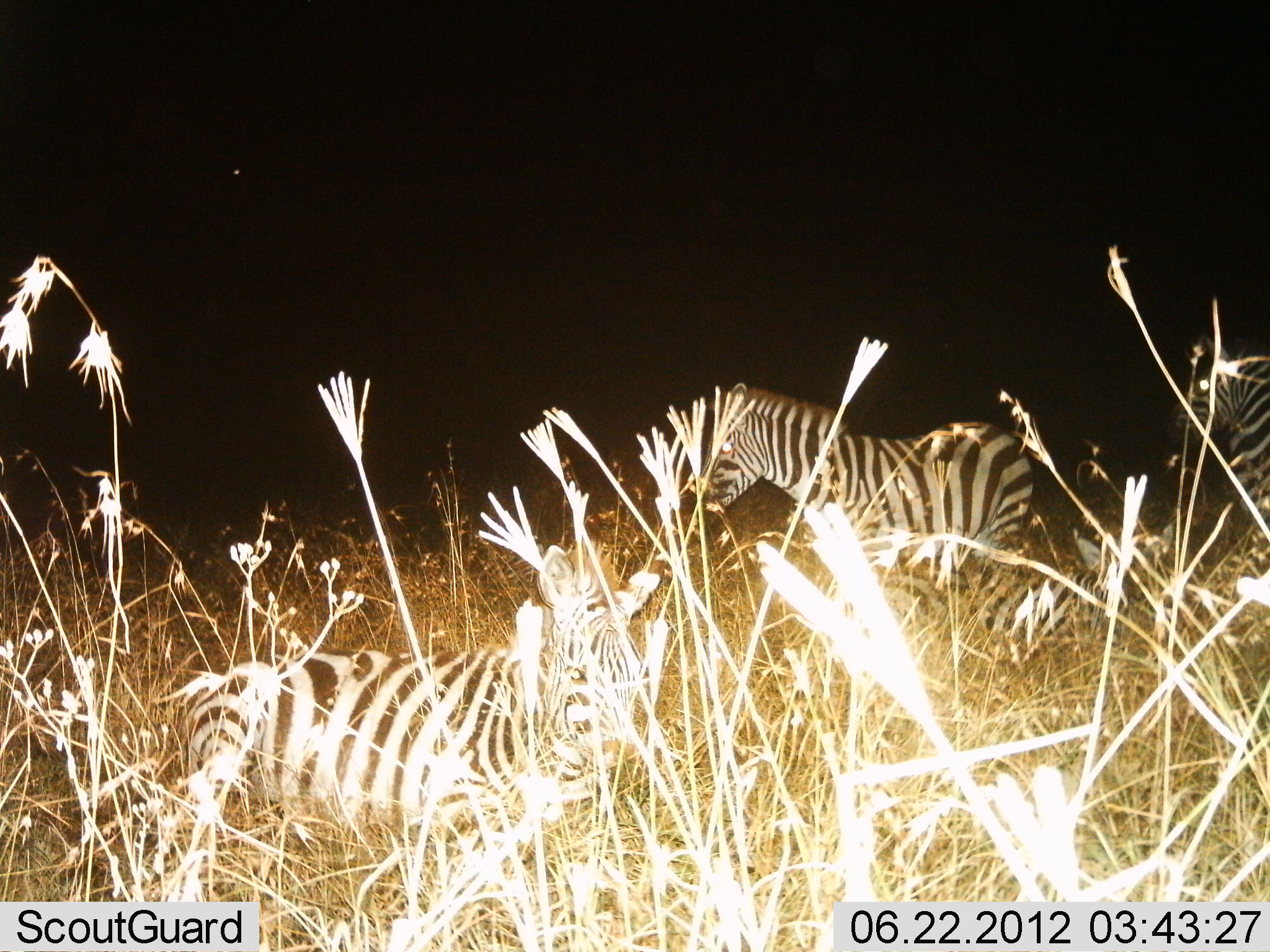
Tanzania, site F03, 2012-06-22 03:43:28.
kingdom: Animalia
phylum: Chordata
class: Mammalia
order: Perissodactyla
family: Equidae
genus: Equus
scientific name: Equus quagga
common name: plains zebra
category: zebra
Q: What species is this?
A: Zebra (plains zebra) (Equus quagga).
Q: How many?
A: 3.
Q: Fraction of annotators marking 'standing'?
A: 70%.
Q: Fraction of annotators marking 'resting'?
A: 80%.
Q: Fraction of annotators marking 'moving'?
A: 0%.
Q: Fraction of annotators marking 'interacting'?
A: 0%.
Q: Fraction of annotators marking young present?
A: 20%.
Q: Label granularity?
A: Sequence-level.